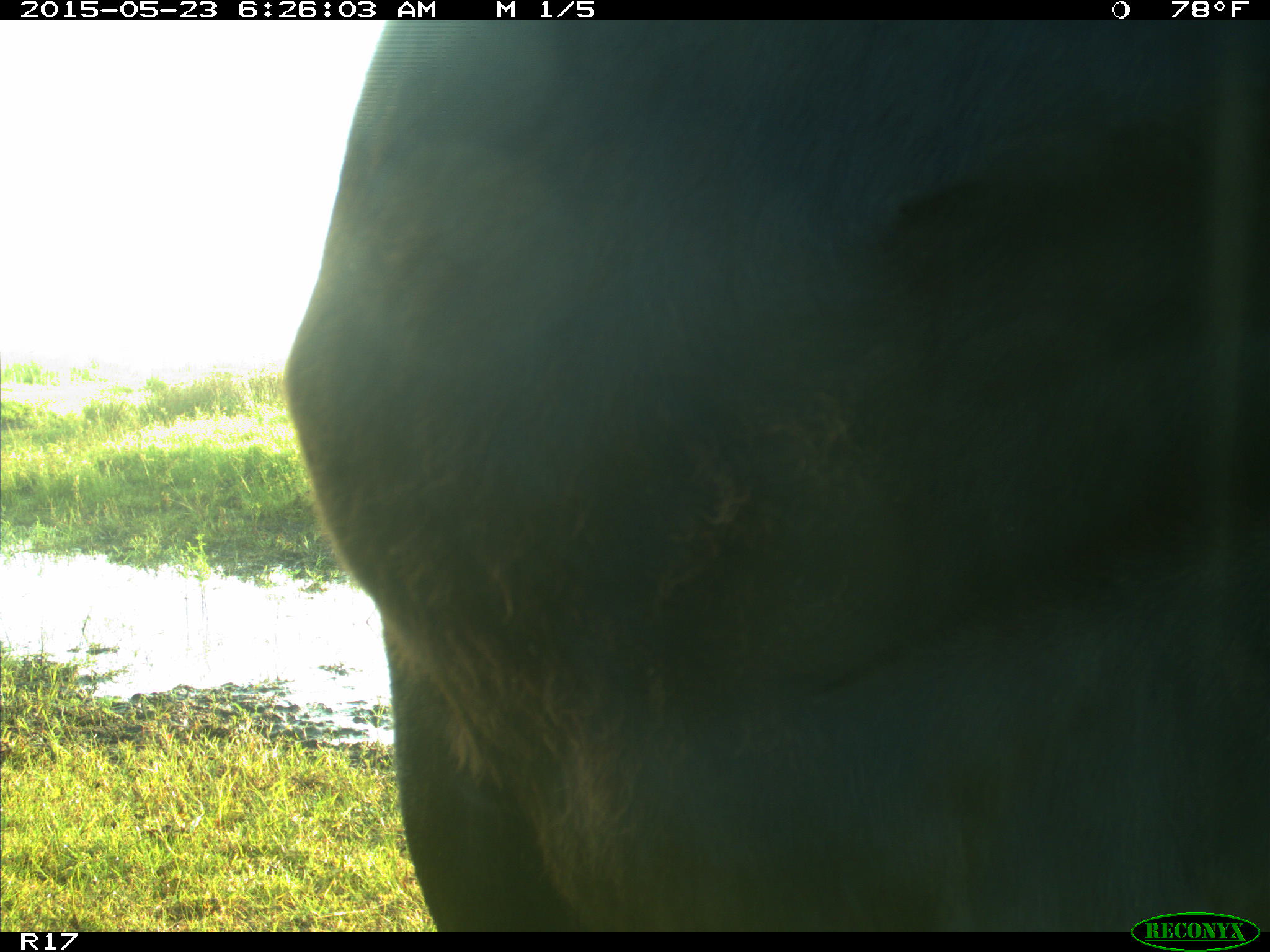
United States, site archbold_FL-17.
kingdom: Animalia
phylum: Chordata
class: Mammalia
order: Artiodactyla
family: Bovidae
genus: Bos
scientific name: Bos taurus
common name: domestic cow